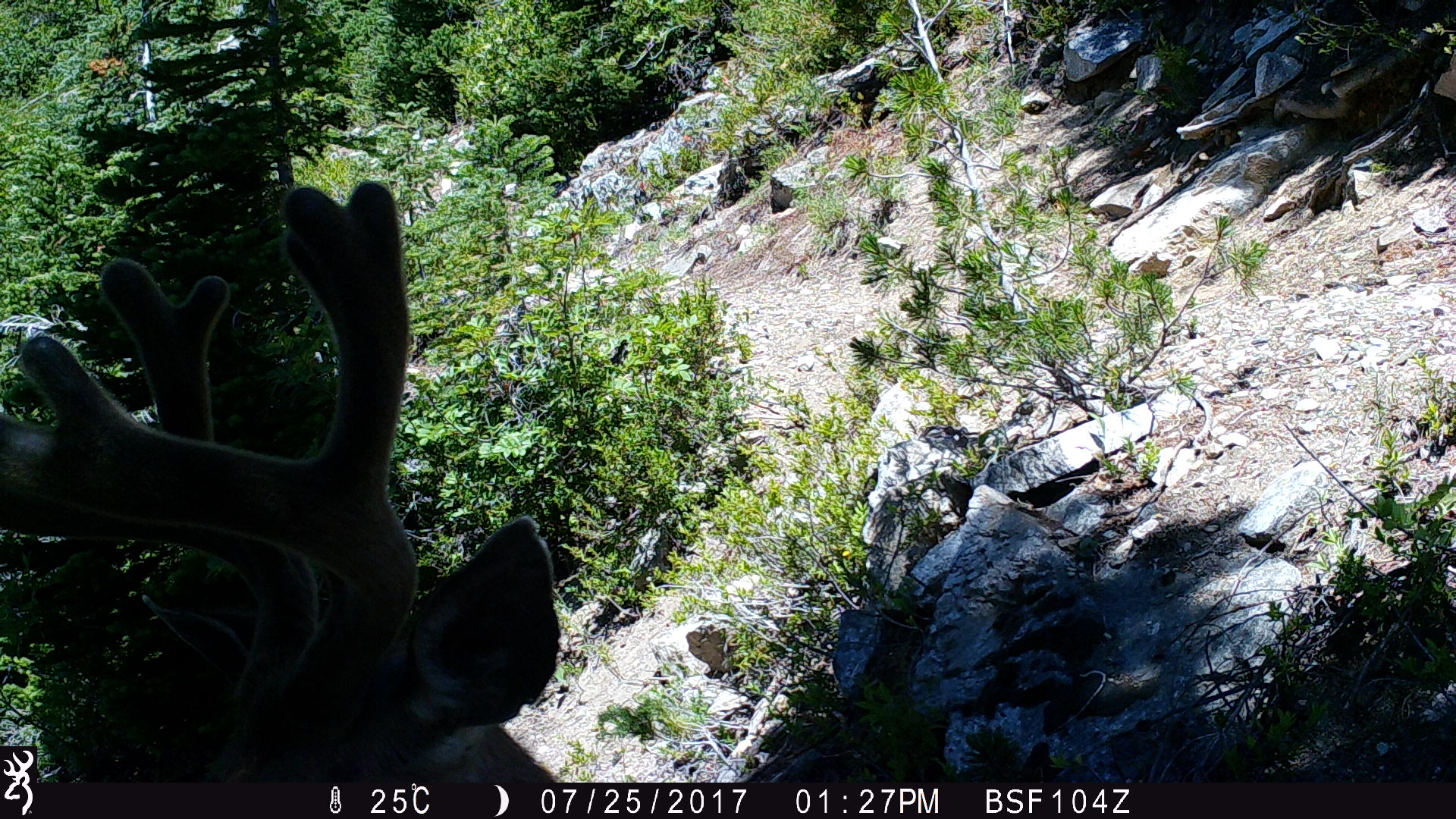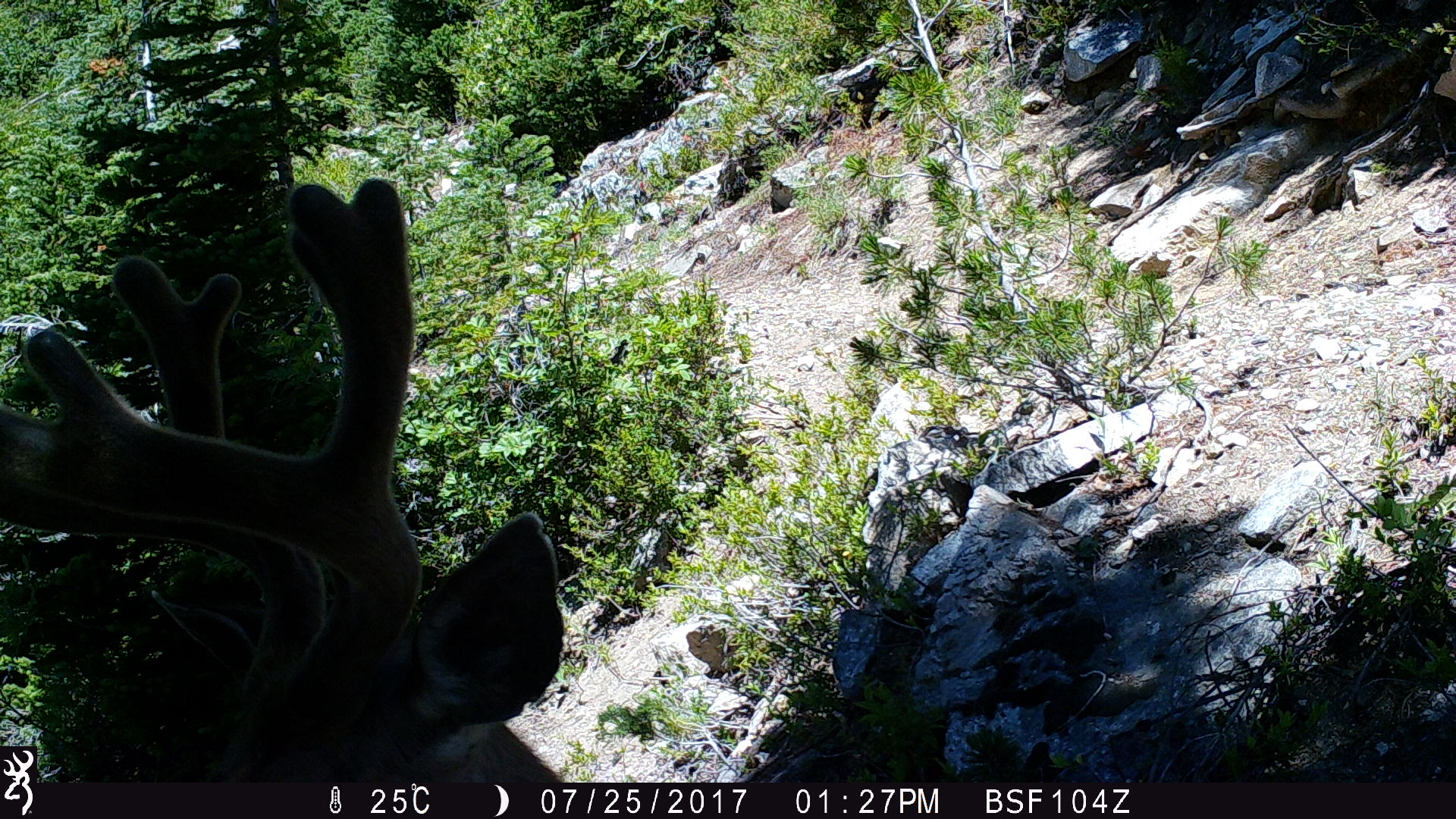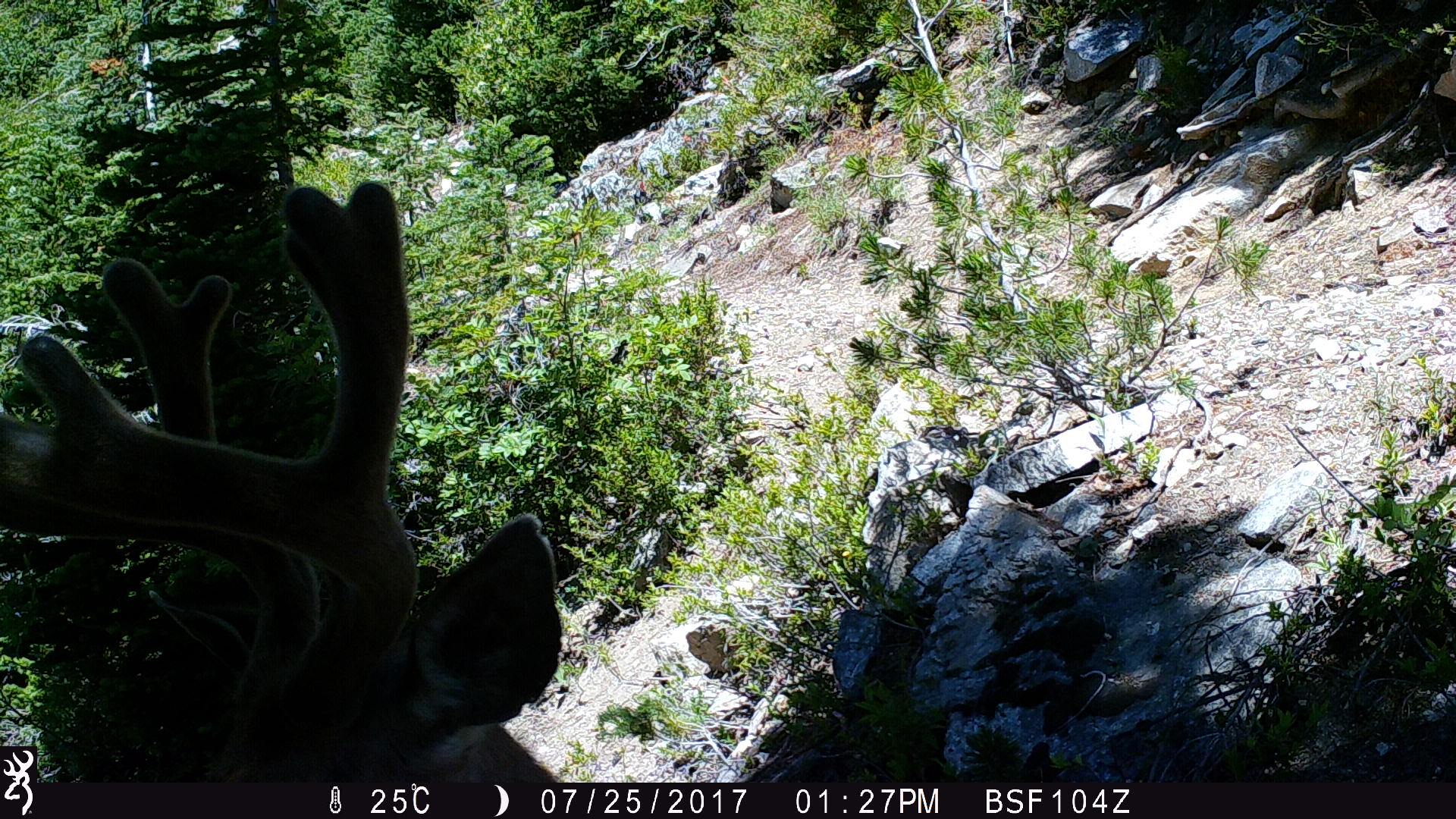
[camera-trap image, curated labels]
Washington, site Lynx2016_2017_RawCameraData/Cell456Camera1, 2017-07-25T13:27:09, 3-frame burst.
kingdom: Animalia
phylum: Chordata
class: Mammalia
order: Artiodactyla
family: Cervidae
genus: Odocoileus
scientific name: Odocoileus hemionus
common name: mule deer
Odocoileus hemionus (mule deer). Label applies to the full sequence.